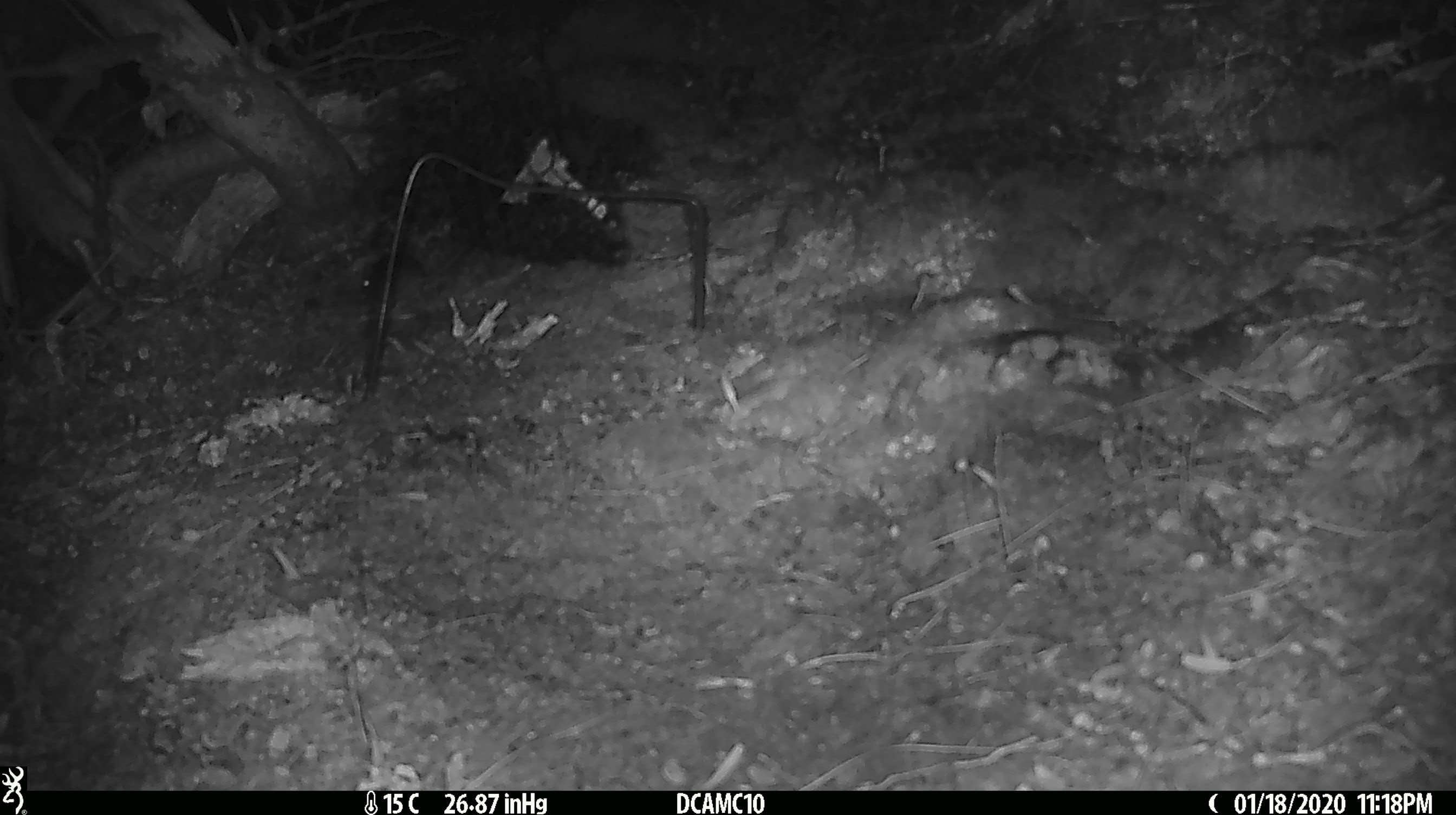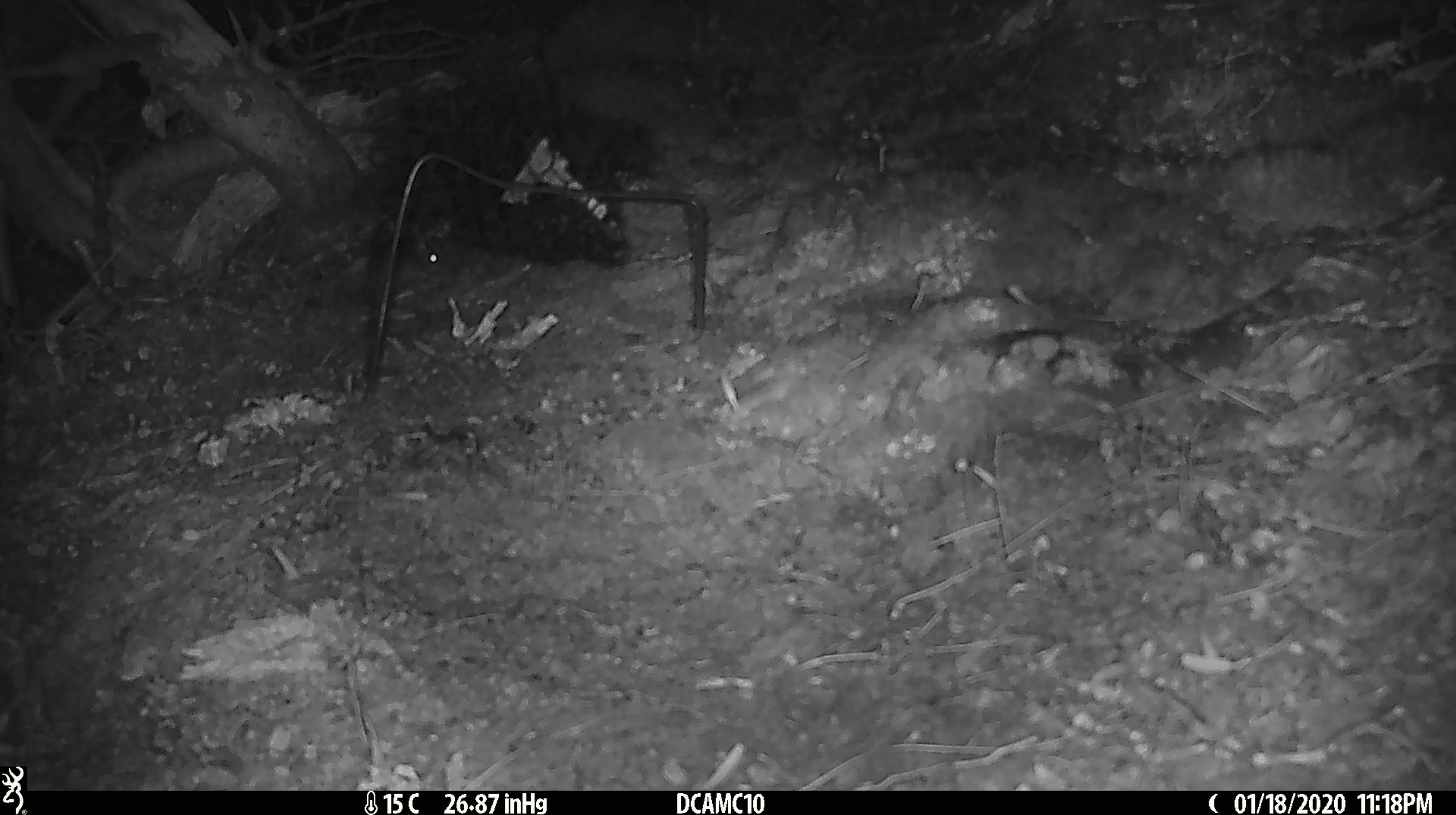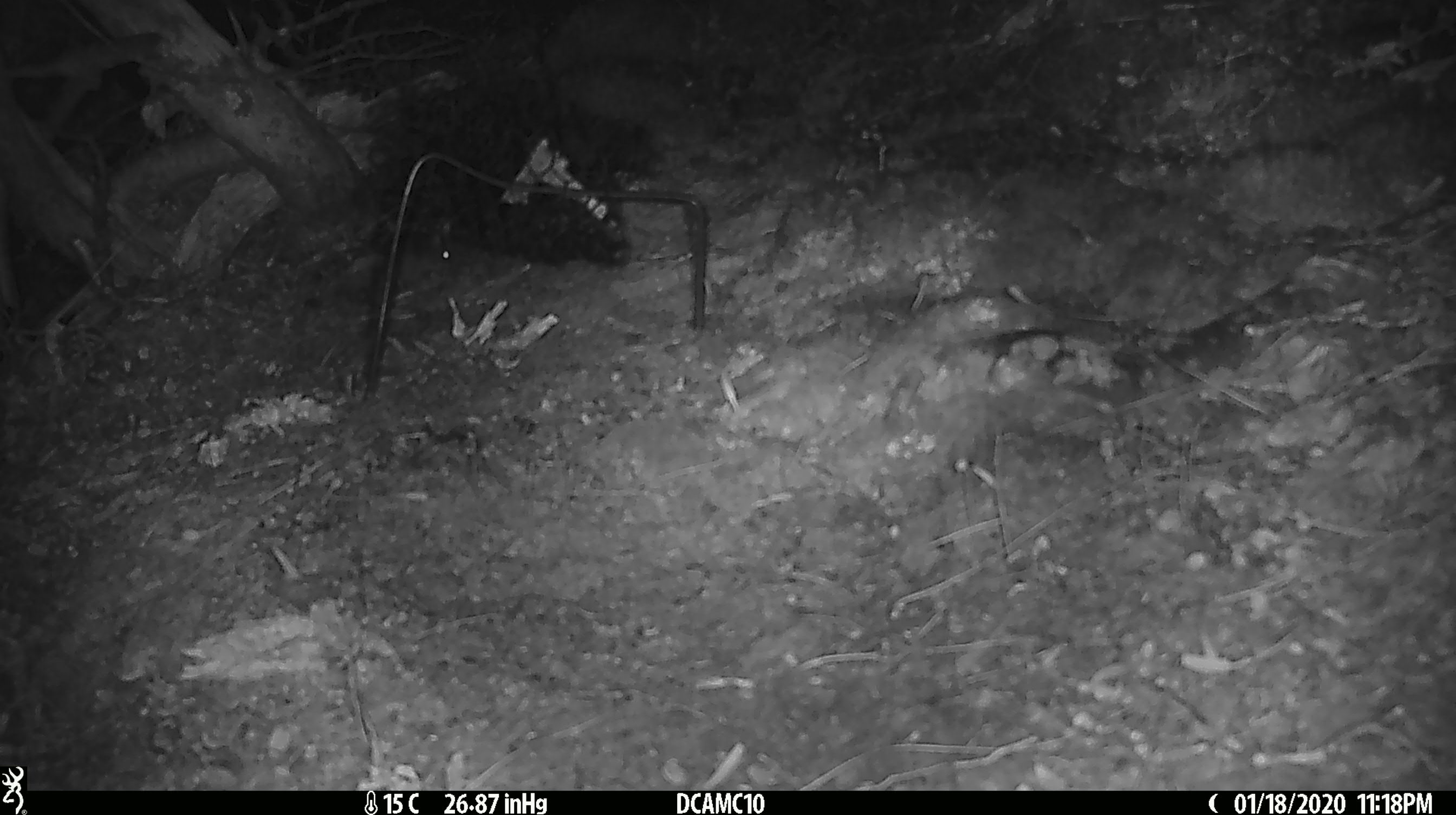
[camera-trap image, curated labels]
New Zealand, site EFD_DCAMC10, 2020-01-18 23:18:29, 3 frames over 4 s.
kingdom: Animalia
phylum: Chordata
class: Mammalia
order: Rodentia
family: Muridae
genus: Mus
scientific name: Mus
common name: mouse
Mouse (Mus).